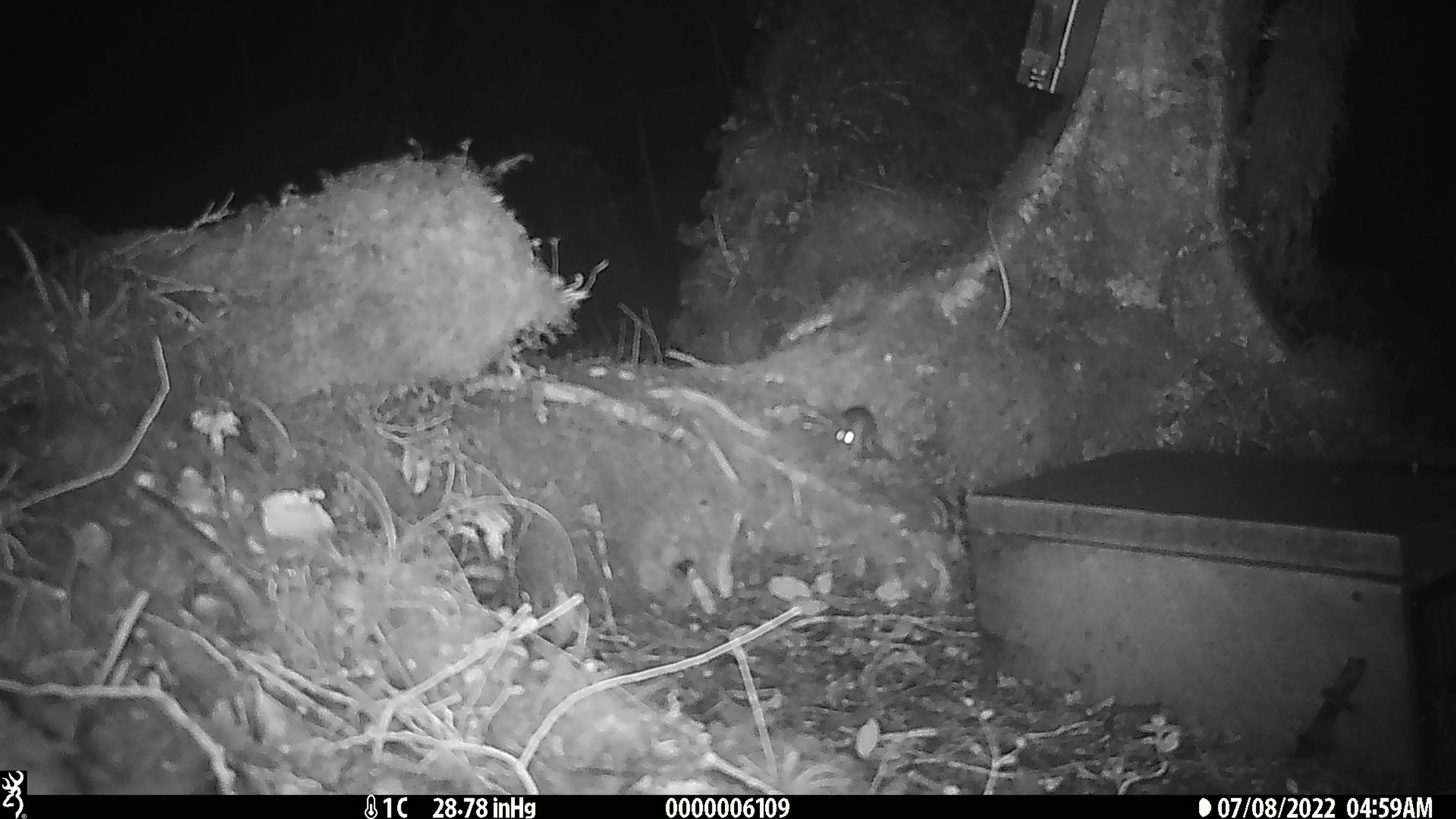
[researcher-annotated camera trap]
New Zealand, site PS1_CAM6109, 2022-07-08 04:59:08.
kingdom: Animalia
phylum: Chordata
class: Mammalia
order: Rodentia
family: Muridae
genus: Mus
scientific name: Mus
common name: mouse